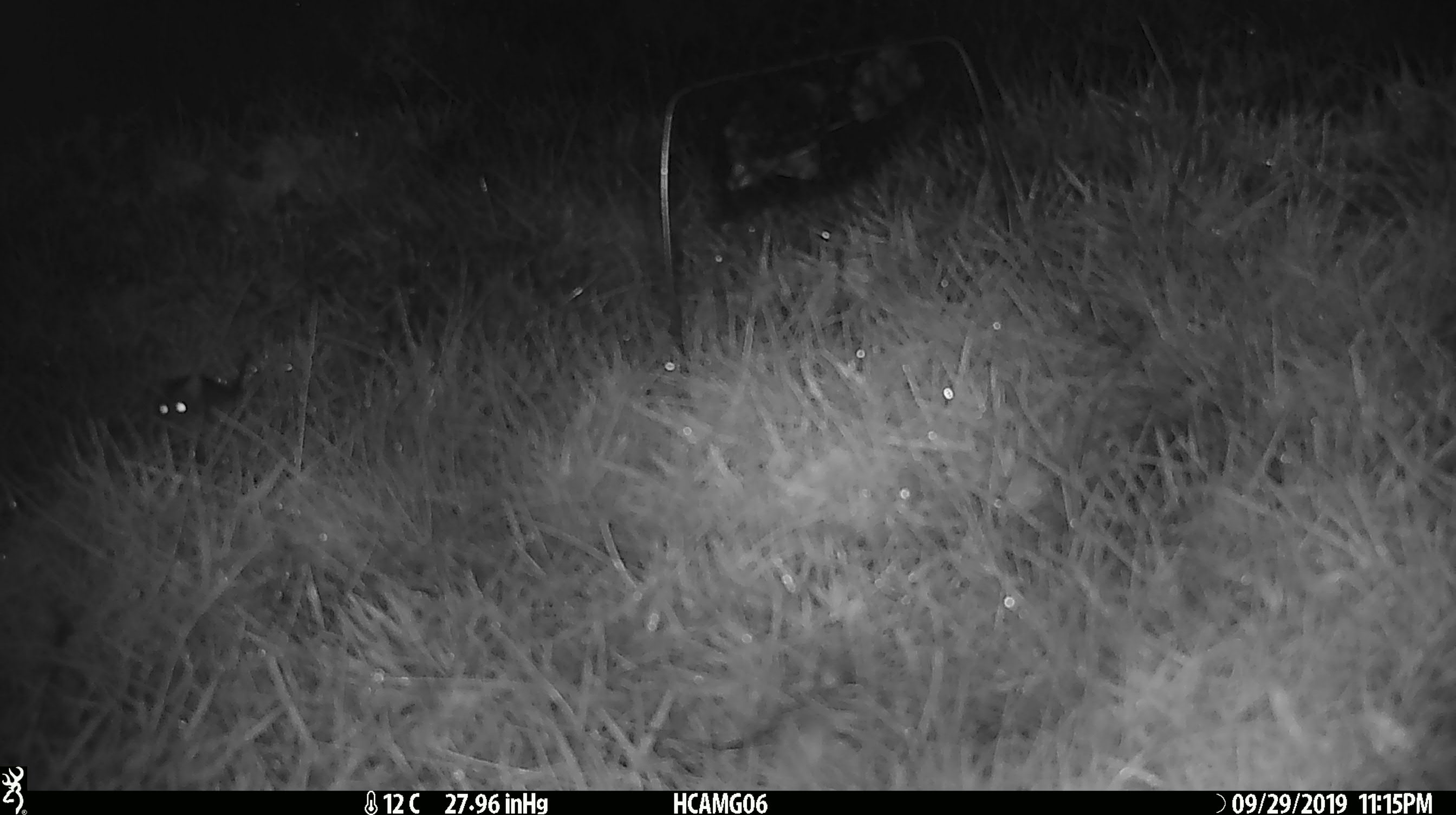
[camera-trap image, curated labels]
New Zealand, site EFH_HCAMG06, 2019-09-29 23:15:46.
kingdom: Animalia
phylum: Chordata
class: Mammalia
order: Rodentia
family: Muridae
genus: Mus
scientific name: Mus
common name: mouse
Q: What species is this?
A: Mouse (Mus).